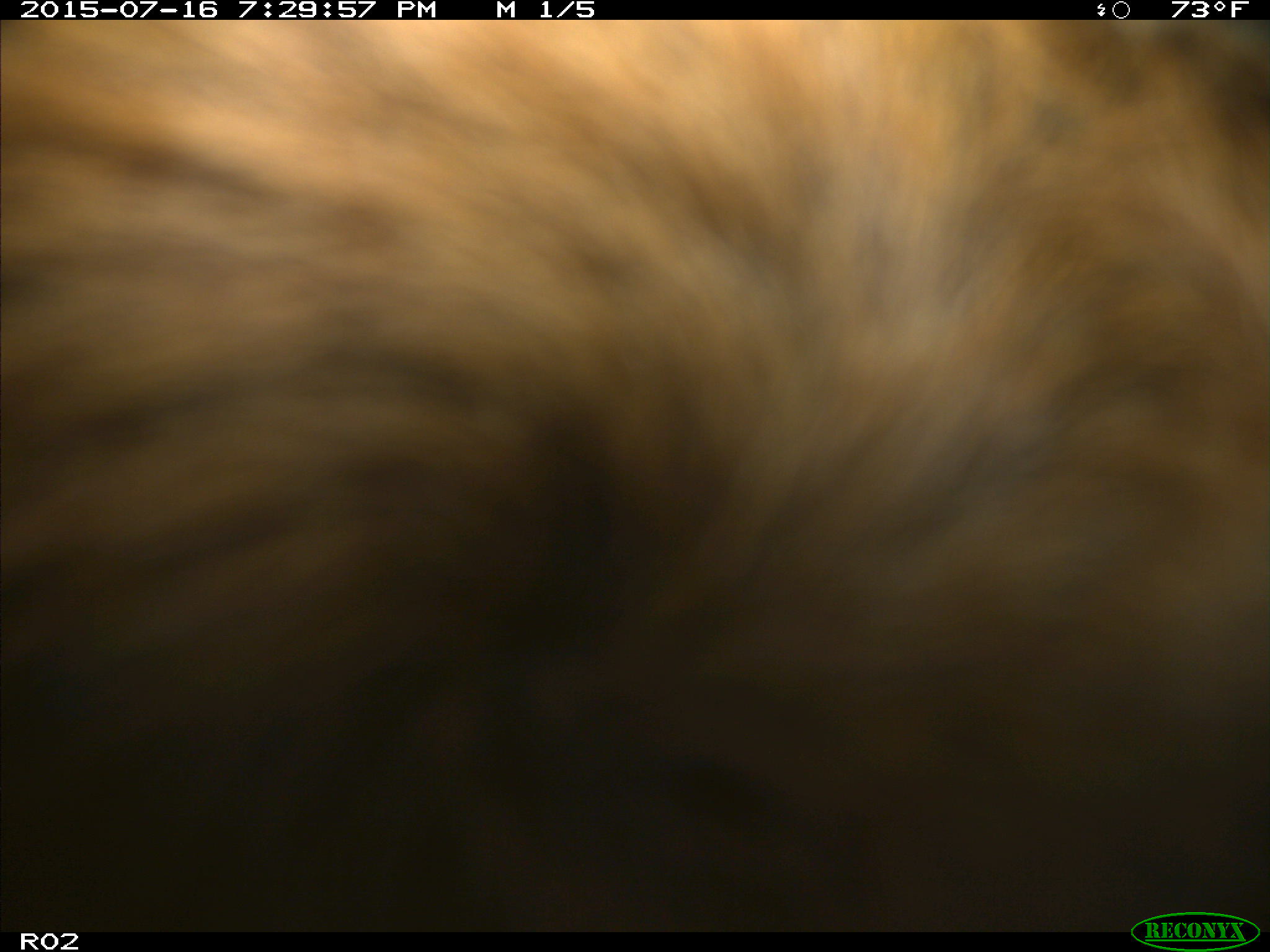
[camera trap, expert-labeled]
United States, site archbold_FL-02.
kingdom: Animalia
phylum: Chordata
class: Mammalia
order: Artiodactyla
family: Bovidae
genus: Bos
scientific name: Bos taurus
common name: domestic cow